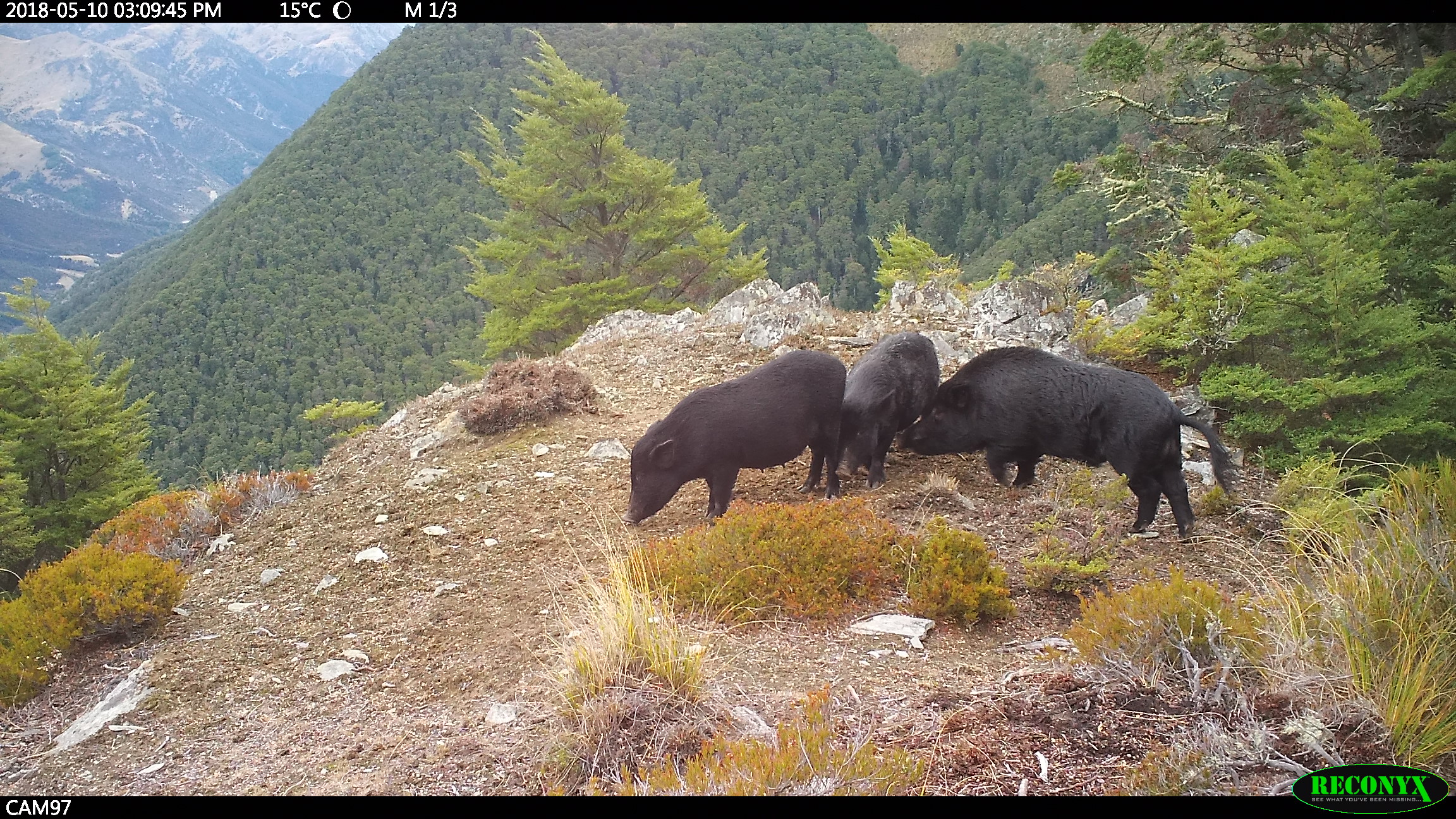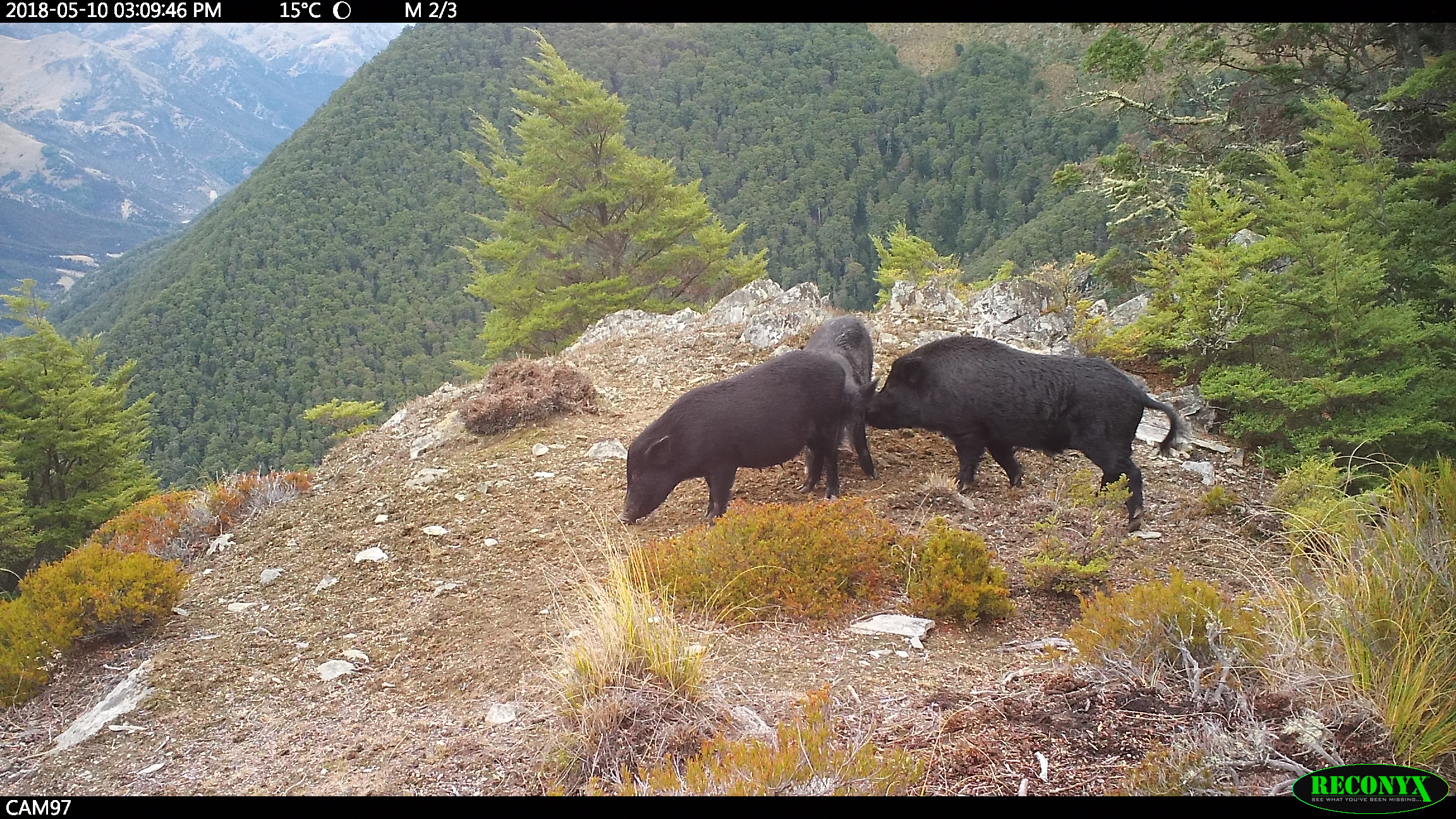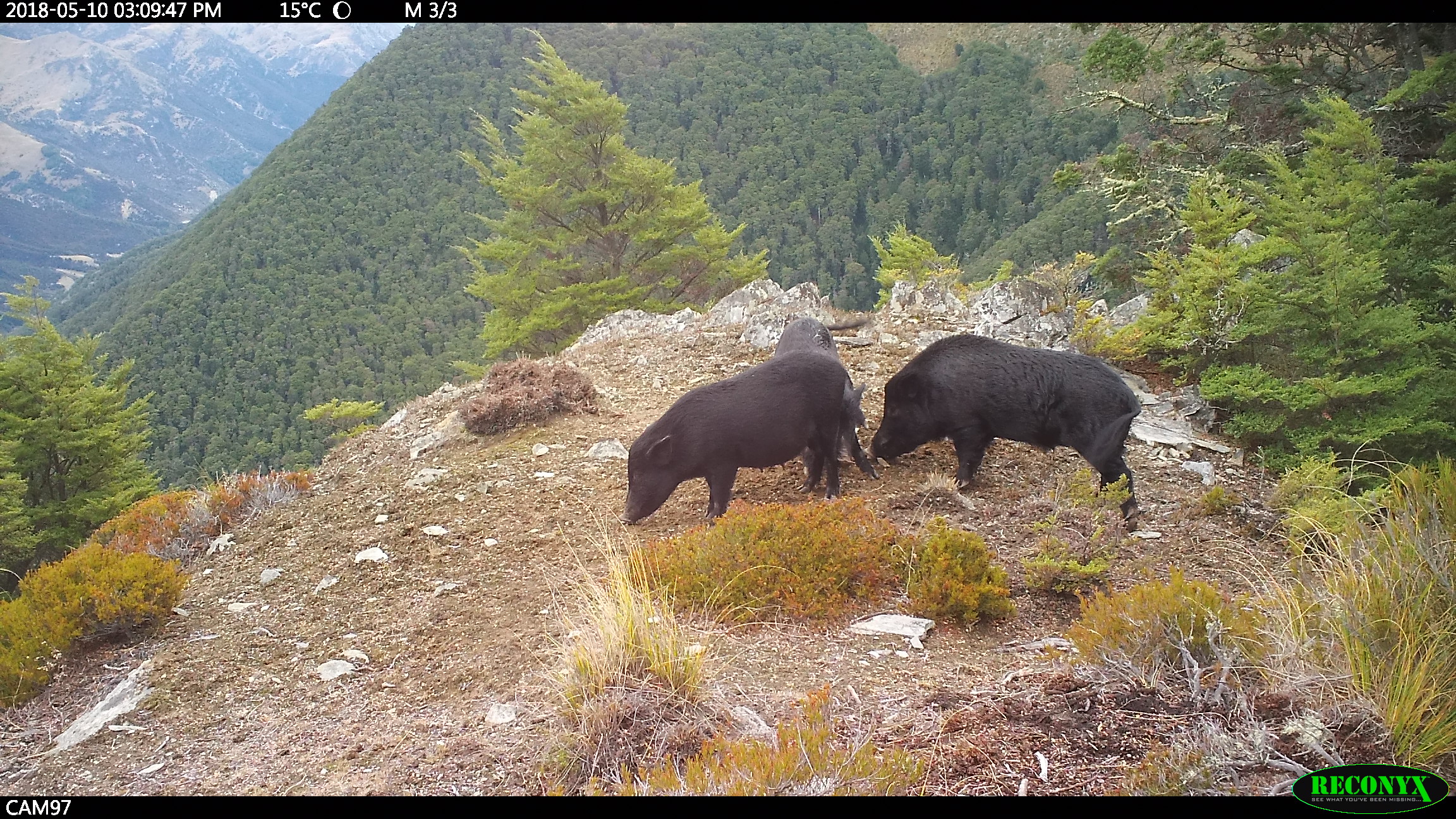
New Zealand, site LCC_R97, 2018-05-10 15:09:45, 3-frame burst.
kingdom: Animalia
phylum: Chordata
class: Mammalia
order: Artiodactyla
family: Suidae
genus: Sus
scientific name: Sus scrofa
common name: pig